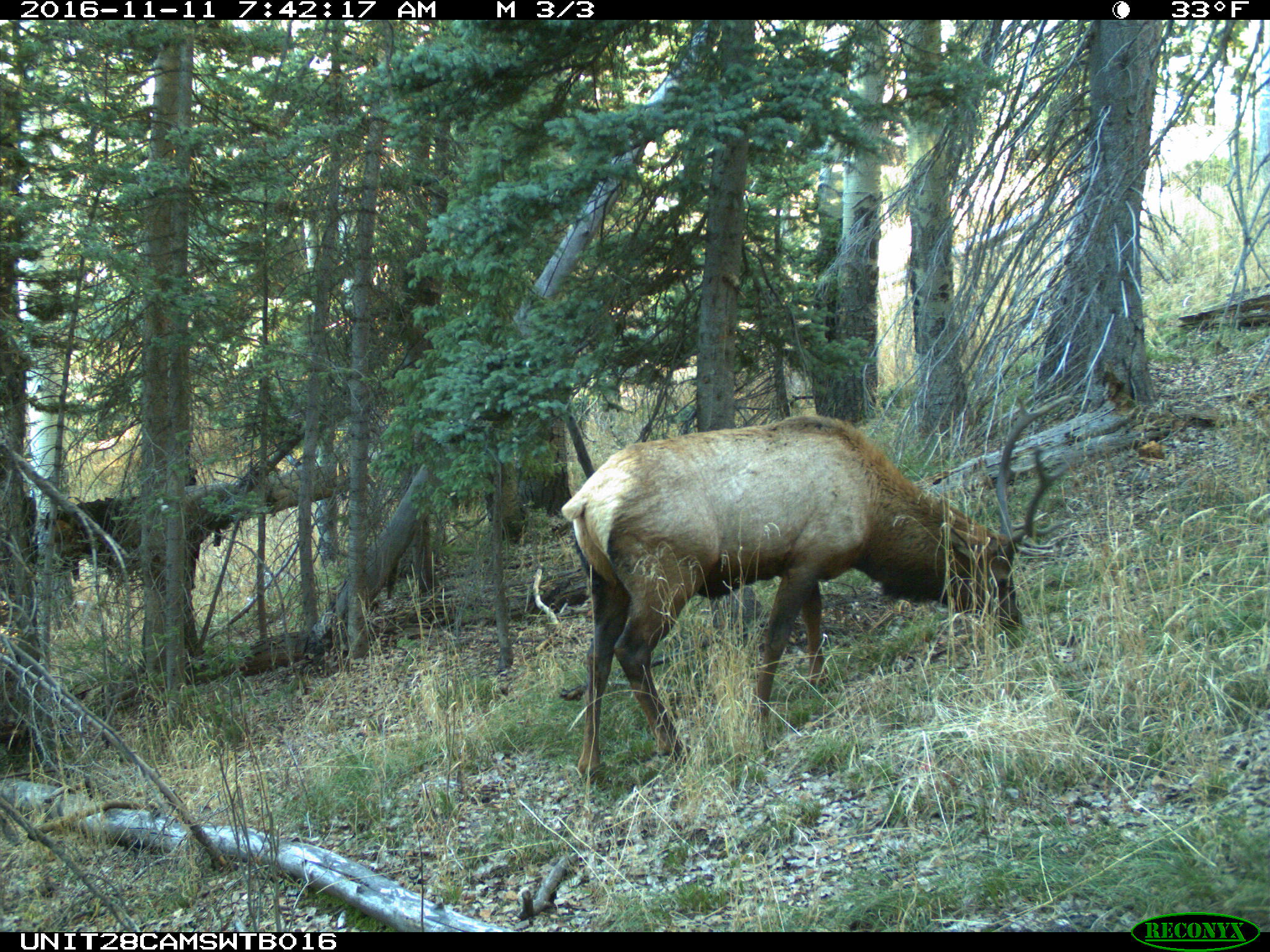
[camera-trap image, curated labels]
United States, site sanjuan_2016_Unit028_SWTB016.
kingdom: Animalia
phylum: Chordata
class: Mammalia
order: Artiodactyla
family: Cervidae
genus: Cervus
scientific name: Cervus elaphus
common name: red deer